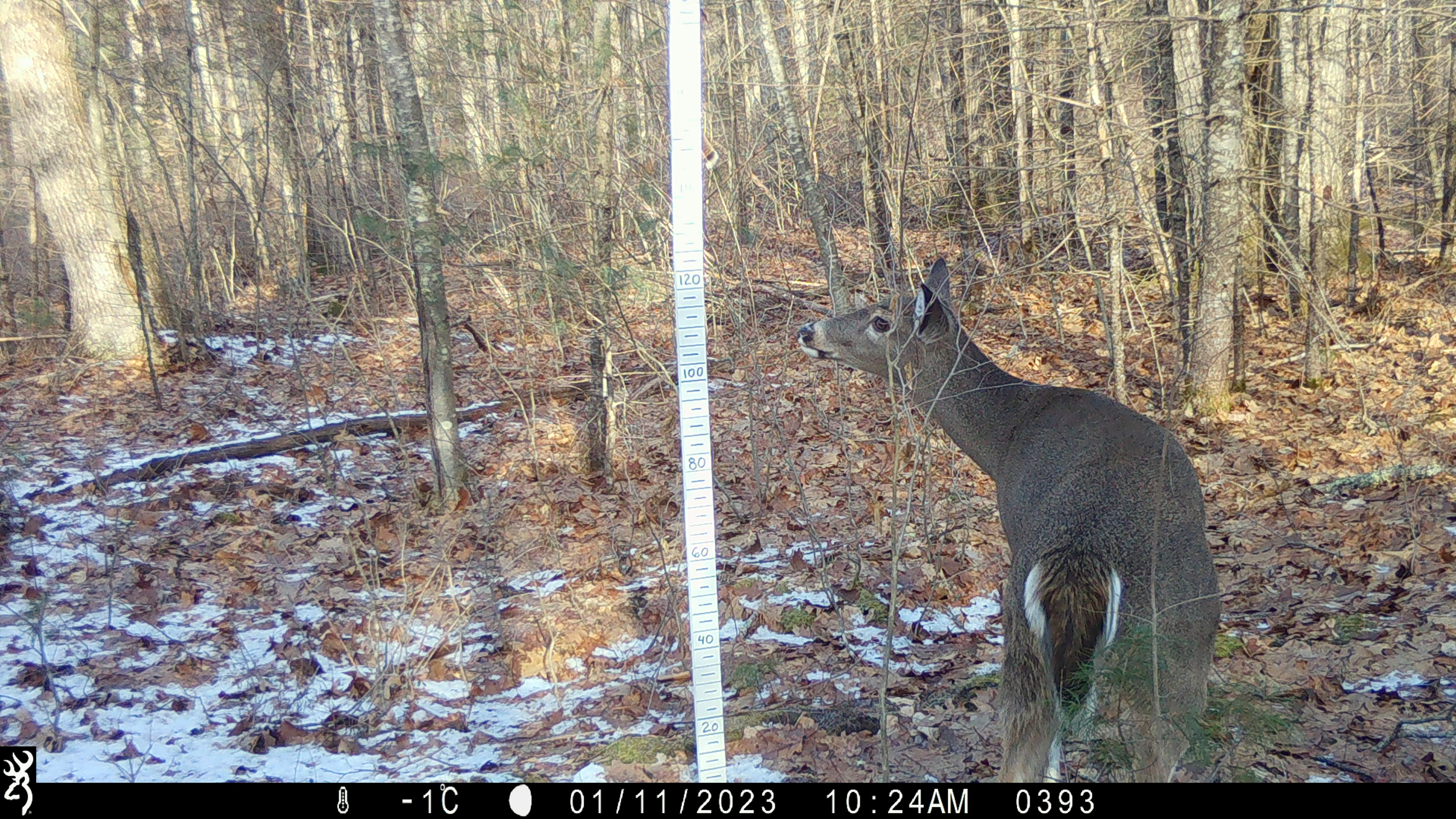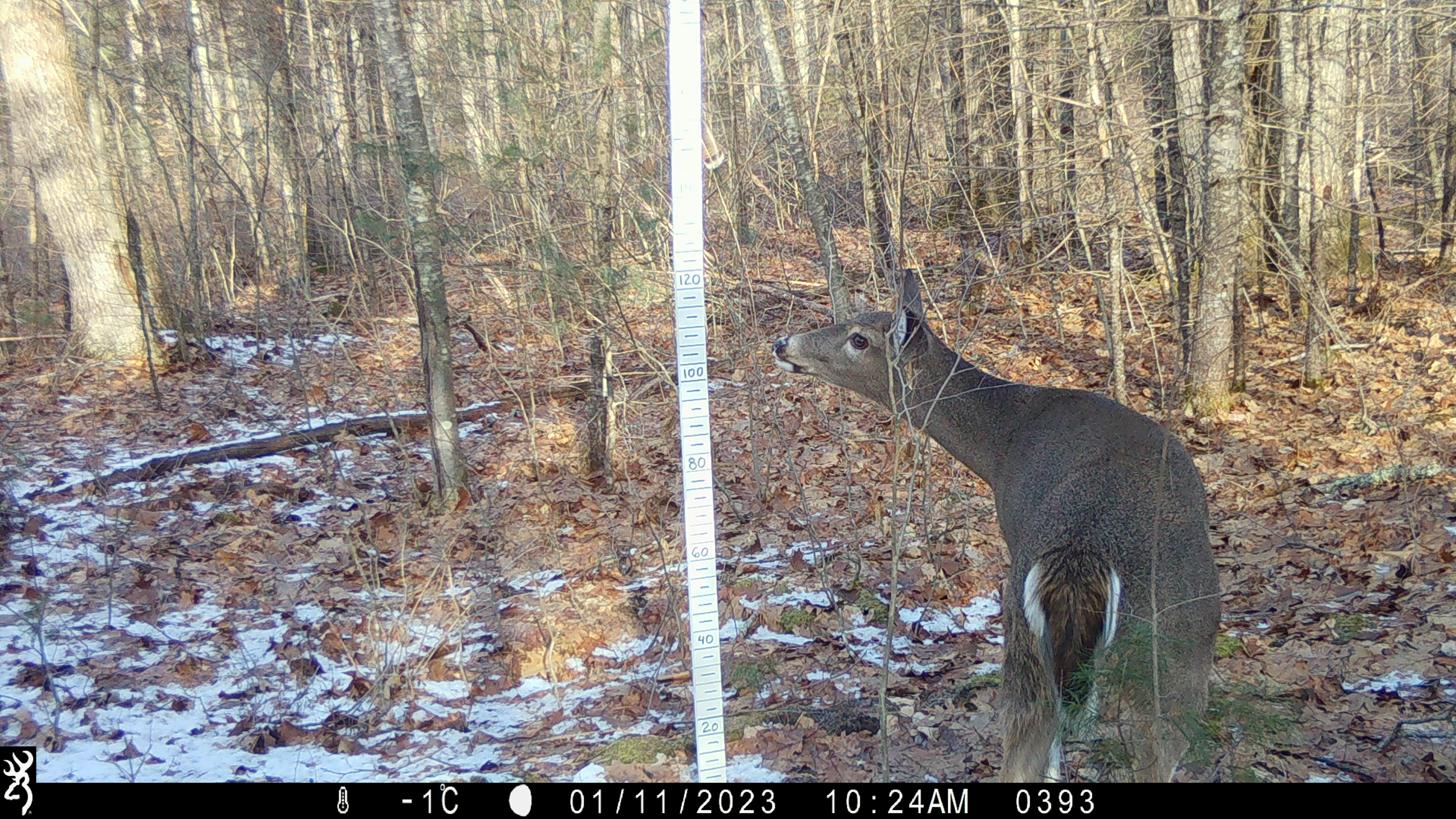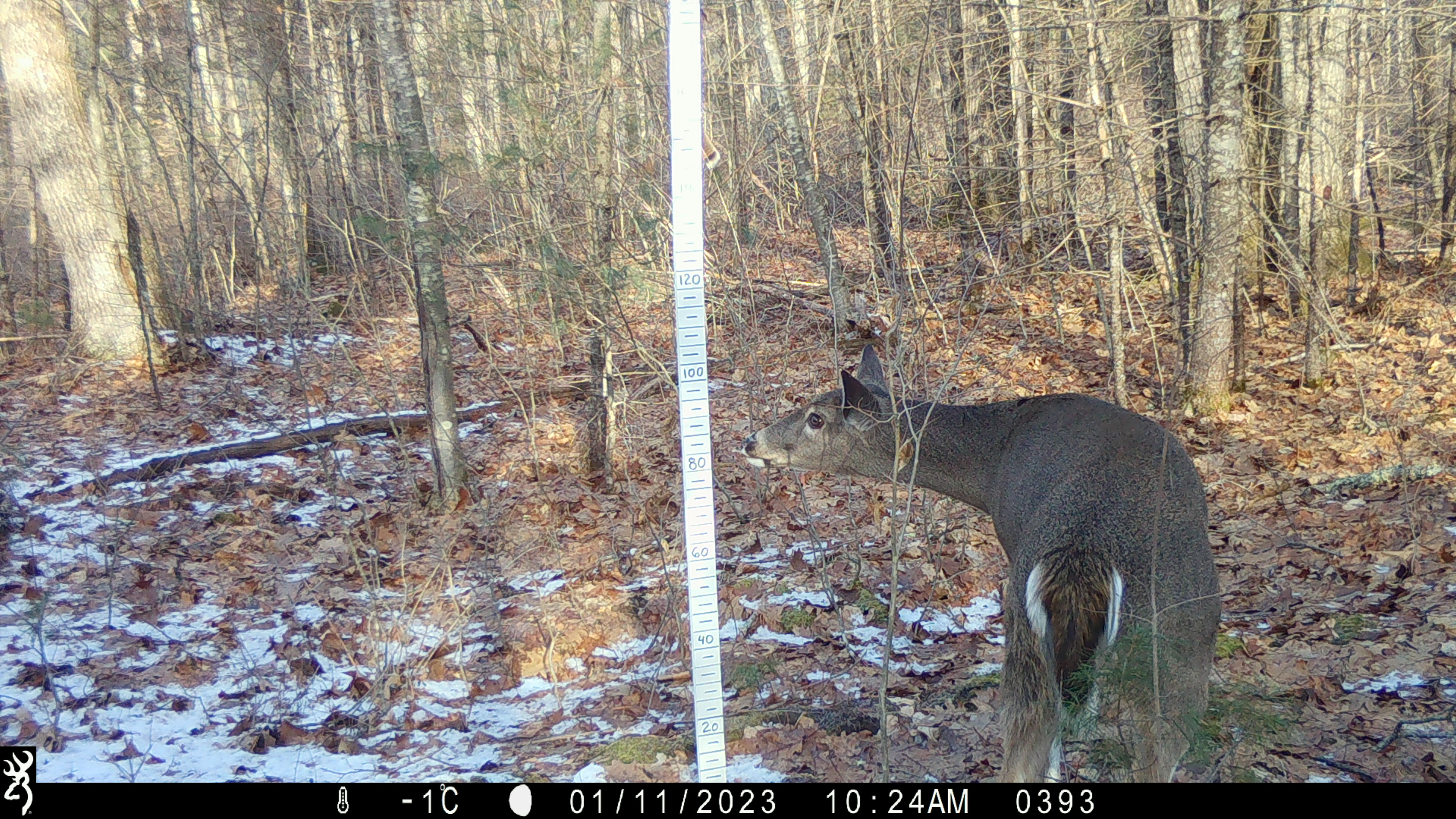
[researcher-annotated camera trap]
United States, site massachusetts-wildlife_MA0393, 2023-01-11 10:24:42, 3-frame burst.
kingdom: Animalia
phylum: Chordata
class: Mammalia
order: Artiodactyla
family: Cervidae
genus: Odocoileus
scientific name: Odocoileus virginianus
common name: white-tailed deer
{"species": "white-tailed deer (Odocoileus virginianus)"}